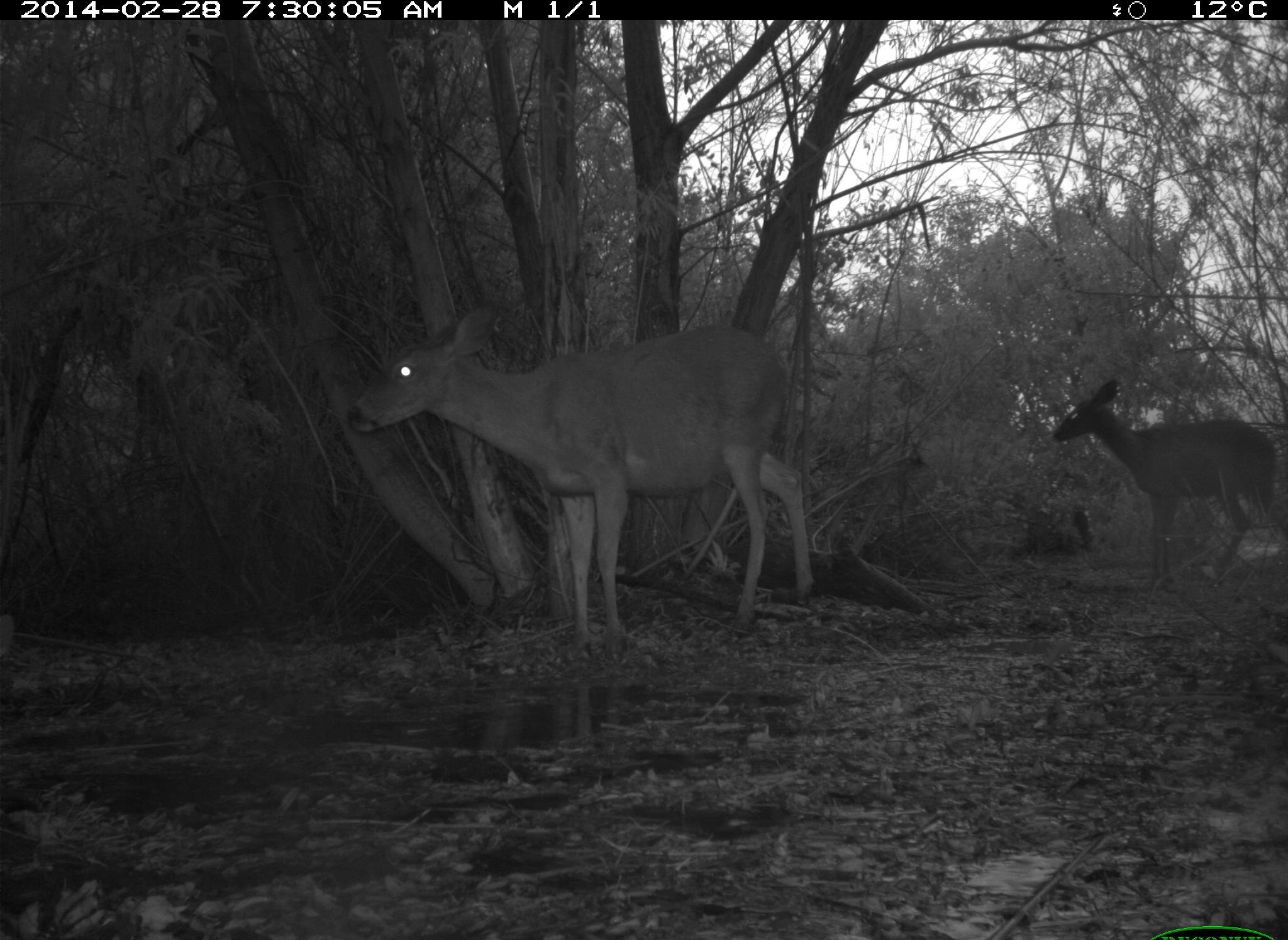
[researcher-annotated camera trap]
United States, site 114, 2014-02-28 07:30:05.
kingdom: Animalia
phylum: Chordata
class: Mammalia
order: Artiodactyla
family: Cervidae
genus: Odocoileus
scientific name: Odocoileus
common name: deer